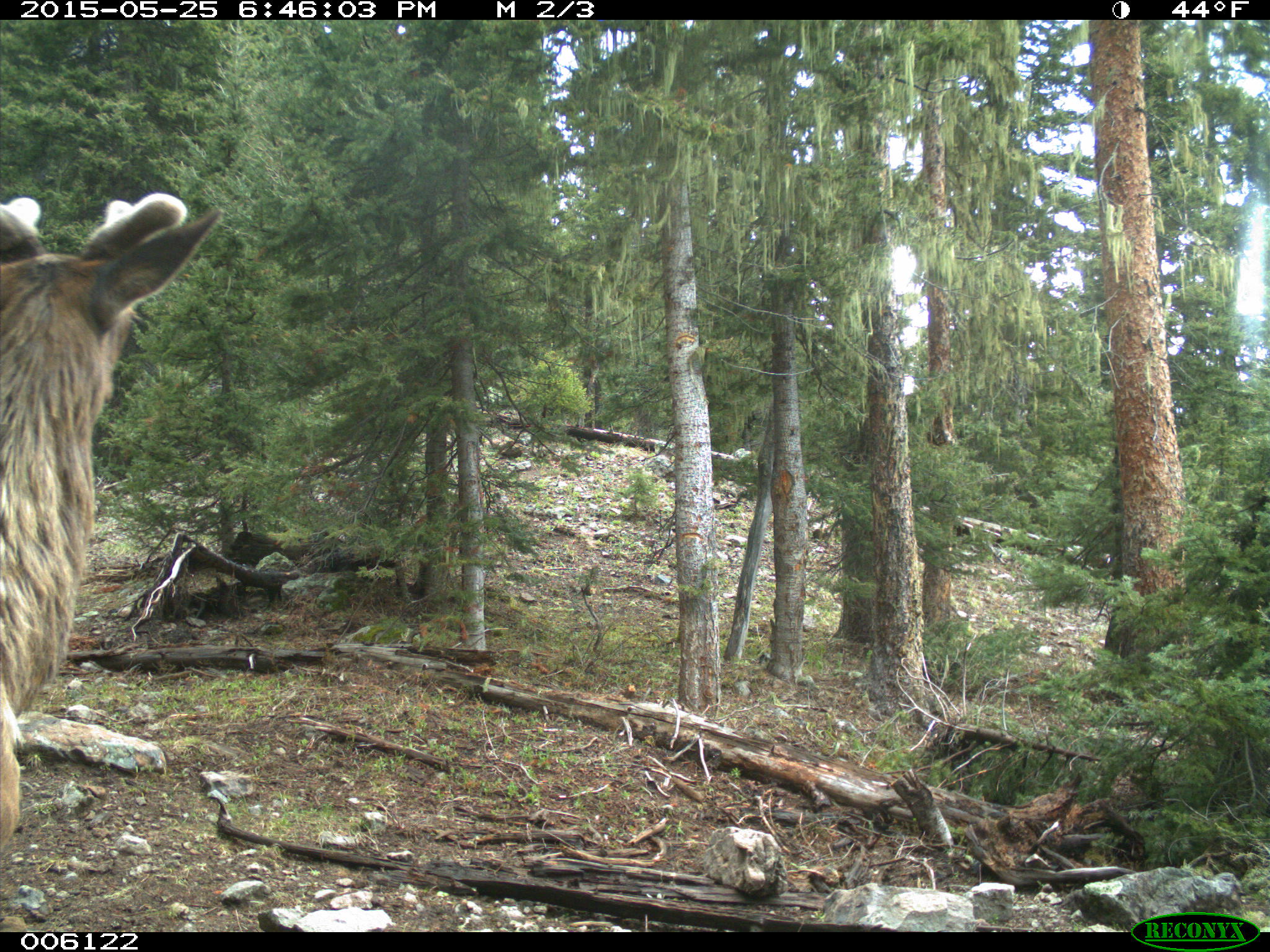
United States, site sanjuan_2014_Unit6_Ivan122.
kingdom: Animalia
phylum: Chordata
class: Mammalia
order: Artiodactyla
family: Cervidae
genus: Cervus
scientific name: Cervus elaphus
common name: red deer